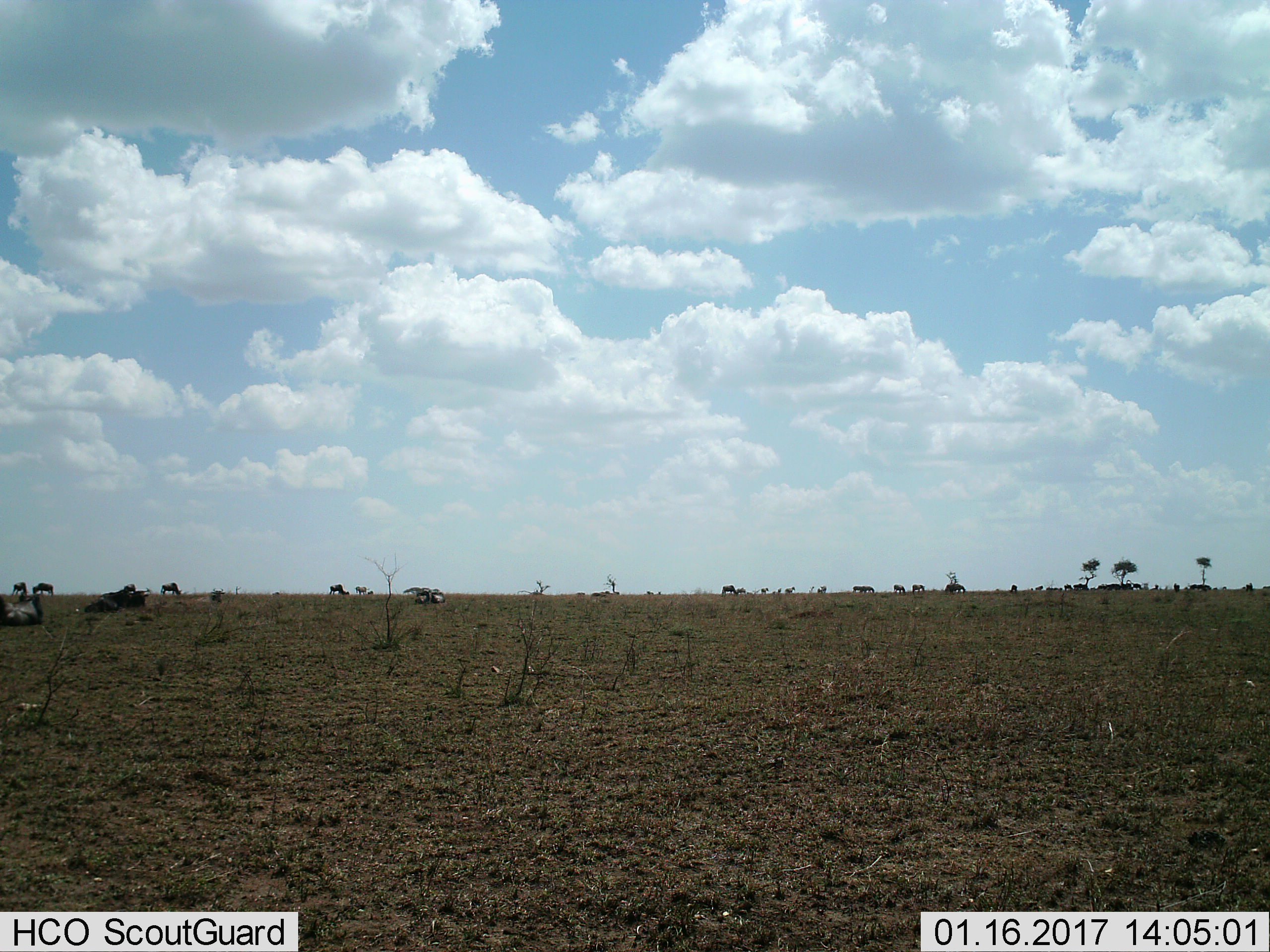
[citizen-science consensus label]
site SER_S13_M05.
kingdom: Animalia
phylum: Chordata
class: Mammalia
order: Artiodactyla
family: Bovidae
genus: Connochaetes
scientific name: Connochaetes taurinus taurinus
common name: blue wildebeest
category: wildebeestblue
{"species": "wildebeestblue (blue wildebeest) (Connochaetes taurinus taurinus)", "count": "11-50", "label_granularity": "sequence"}